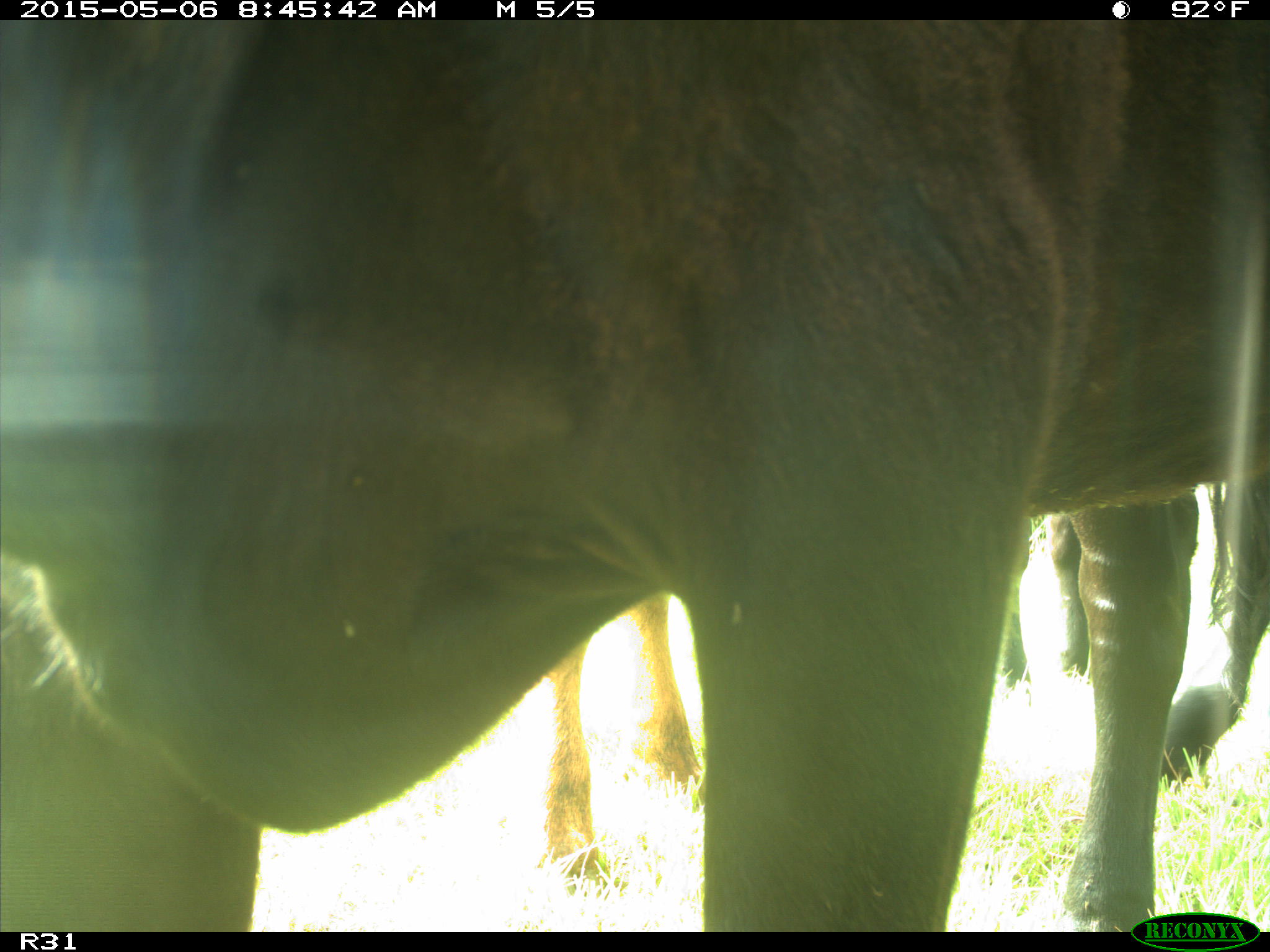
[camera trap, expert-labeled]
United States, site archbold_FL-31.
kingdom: Animalia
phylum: Chordata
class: Mammalia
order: Artiodactyla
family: Bovidae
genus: Bos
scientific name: Bos taurus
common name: domestic cow